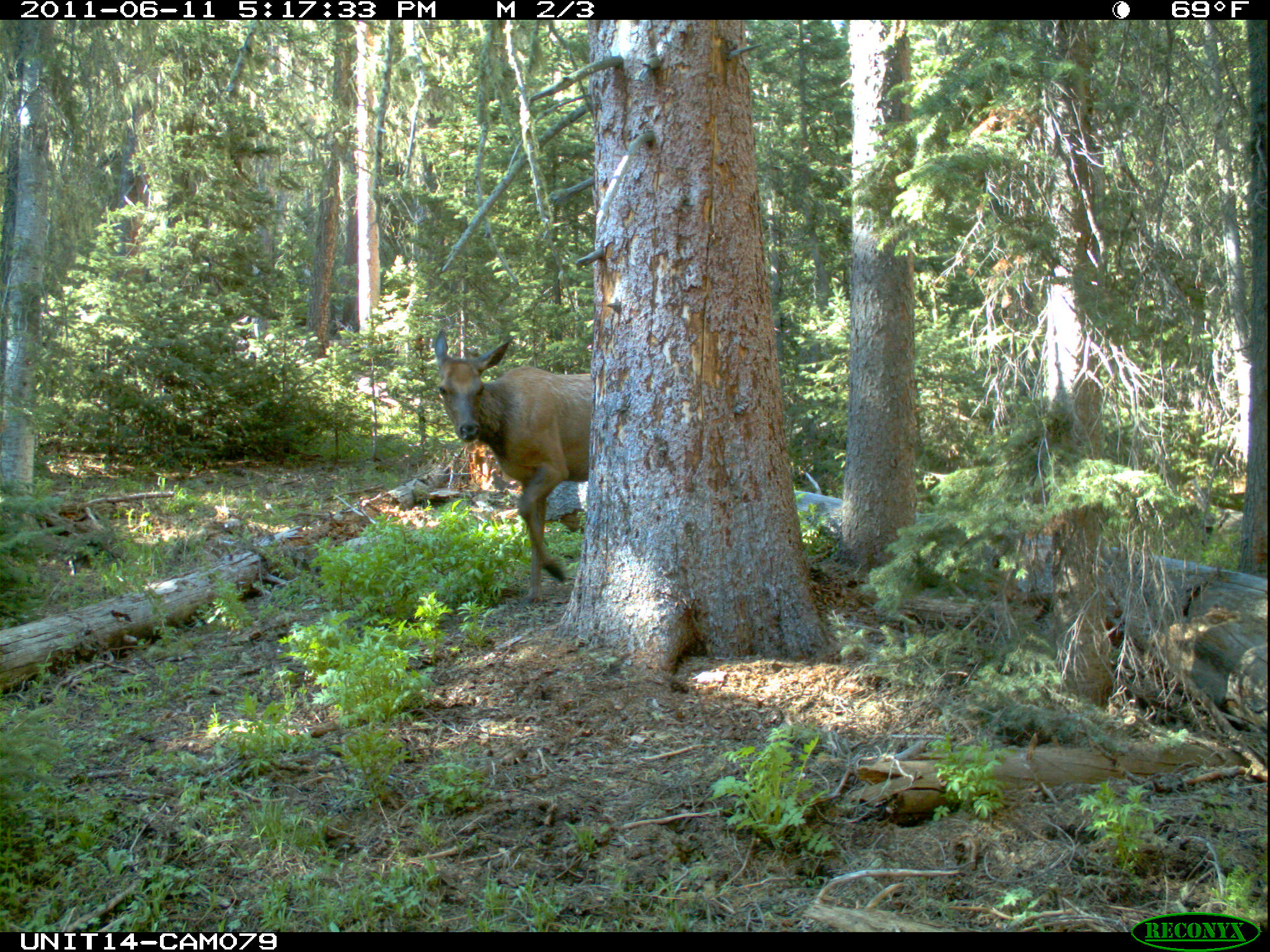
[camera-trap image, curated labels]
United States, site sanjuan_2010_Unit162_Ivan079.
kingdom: Animalia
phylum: Chordata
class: Mammalia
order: Artiodactyla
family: Cervidae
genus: Cervus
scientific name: Cervus elaphus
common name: red deer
Cervus elaphus (red deer).